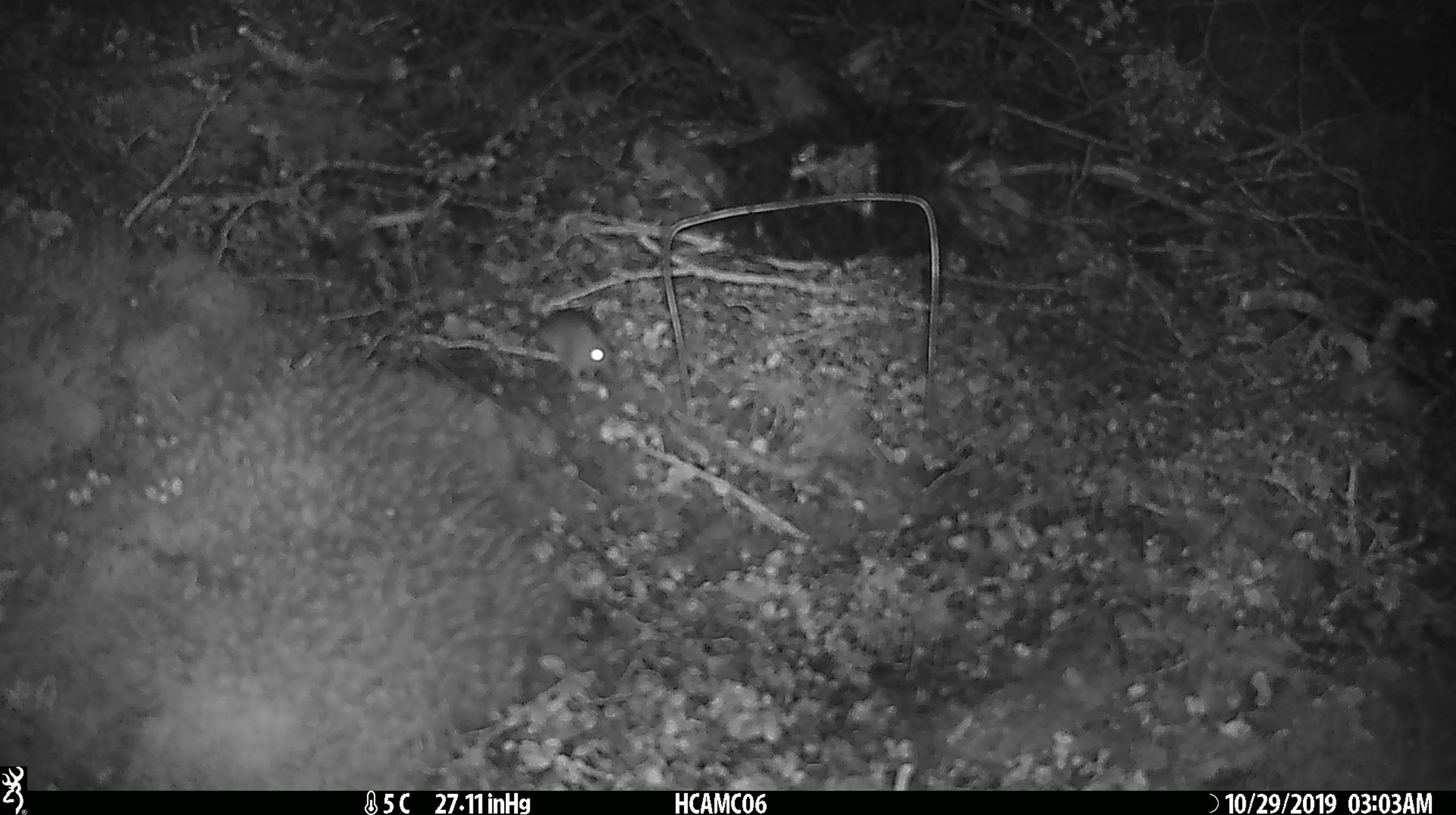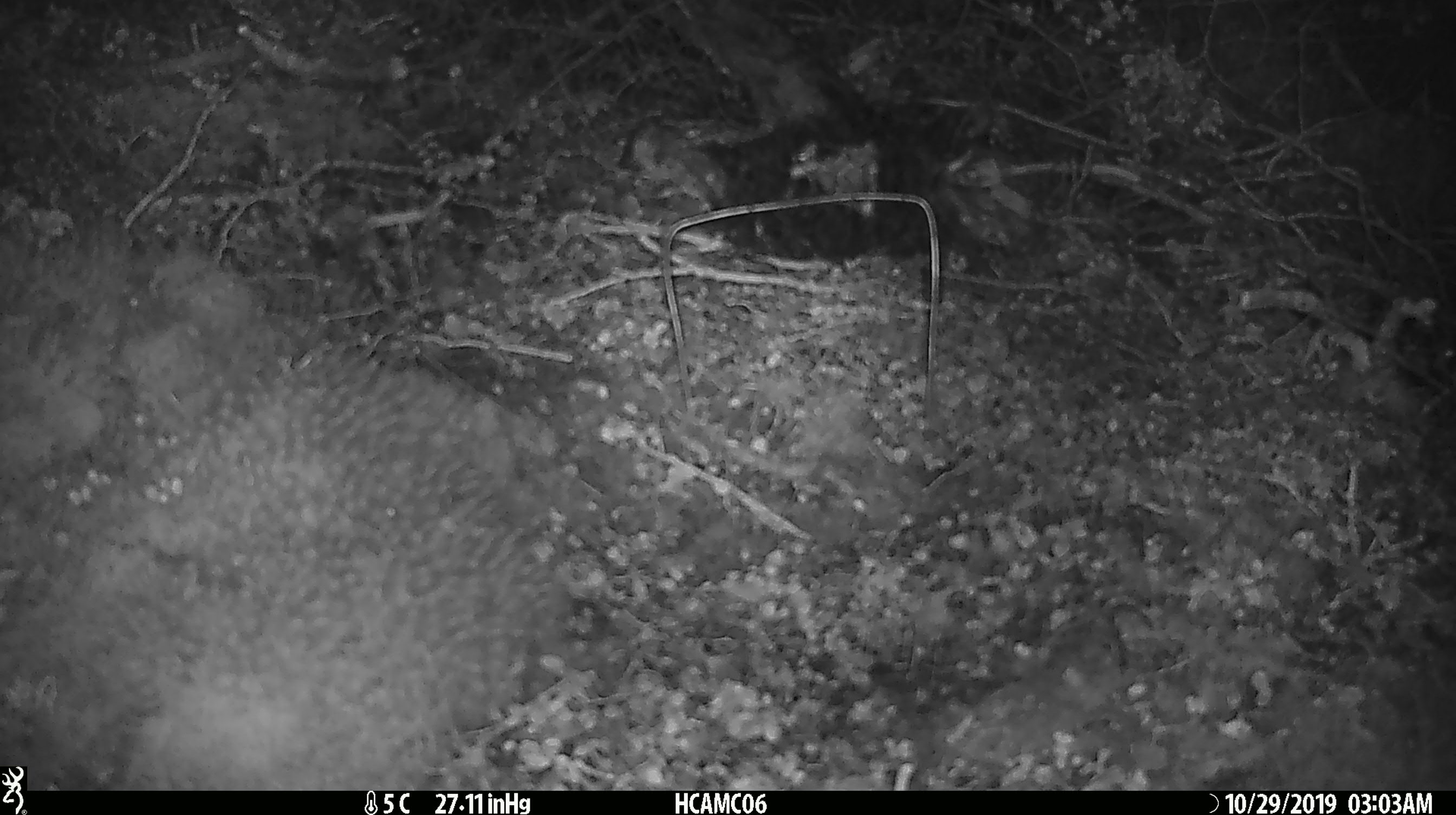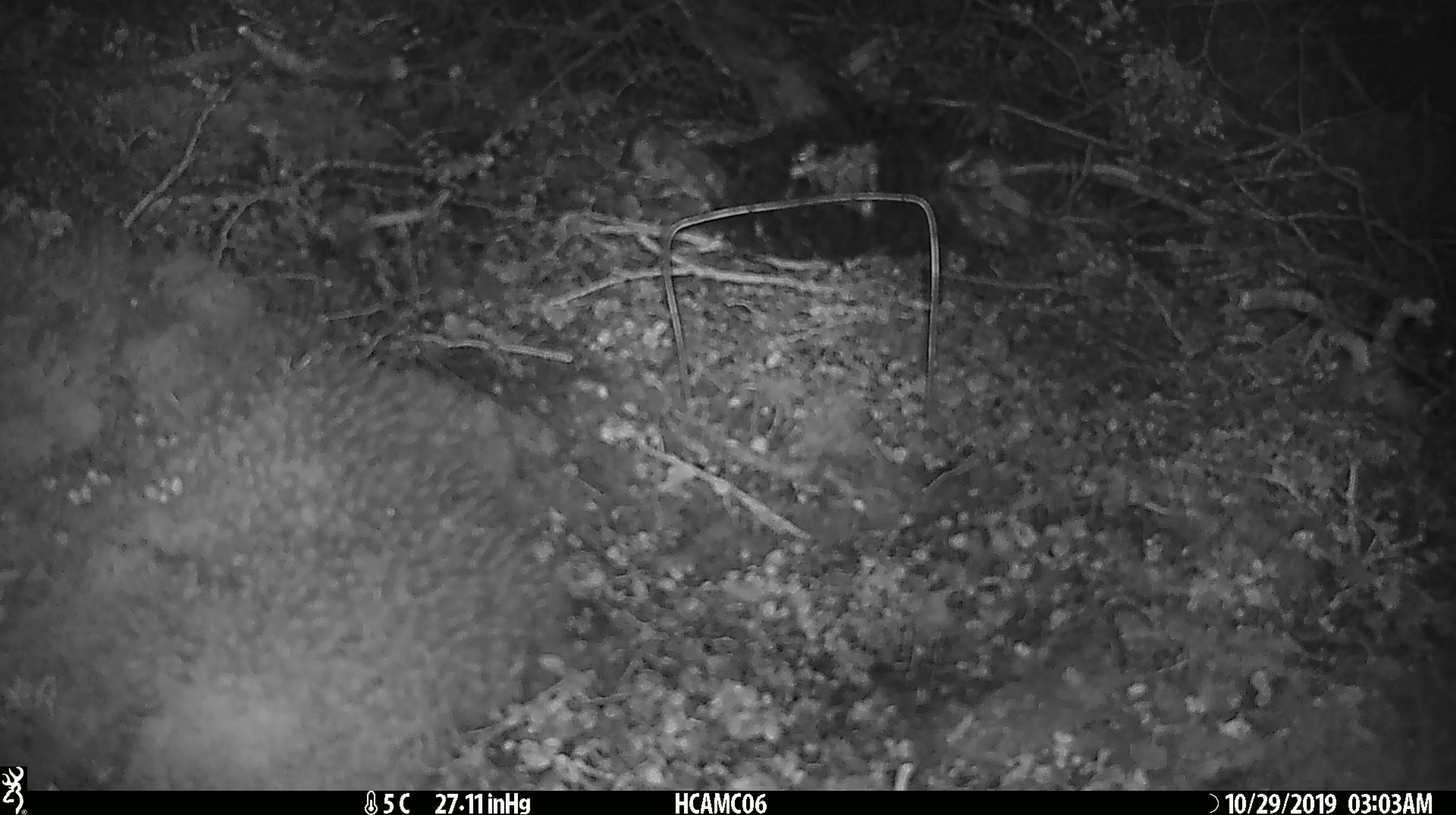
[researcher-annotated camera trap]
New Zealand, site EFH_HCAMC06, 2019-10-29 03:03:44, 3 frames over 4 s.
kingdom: Animalia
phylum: Chordata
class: Mammalia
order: Rodentia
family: Muridae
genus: Mus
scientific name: Mus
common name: mouse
Mouse (Mus).